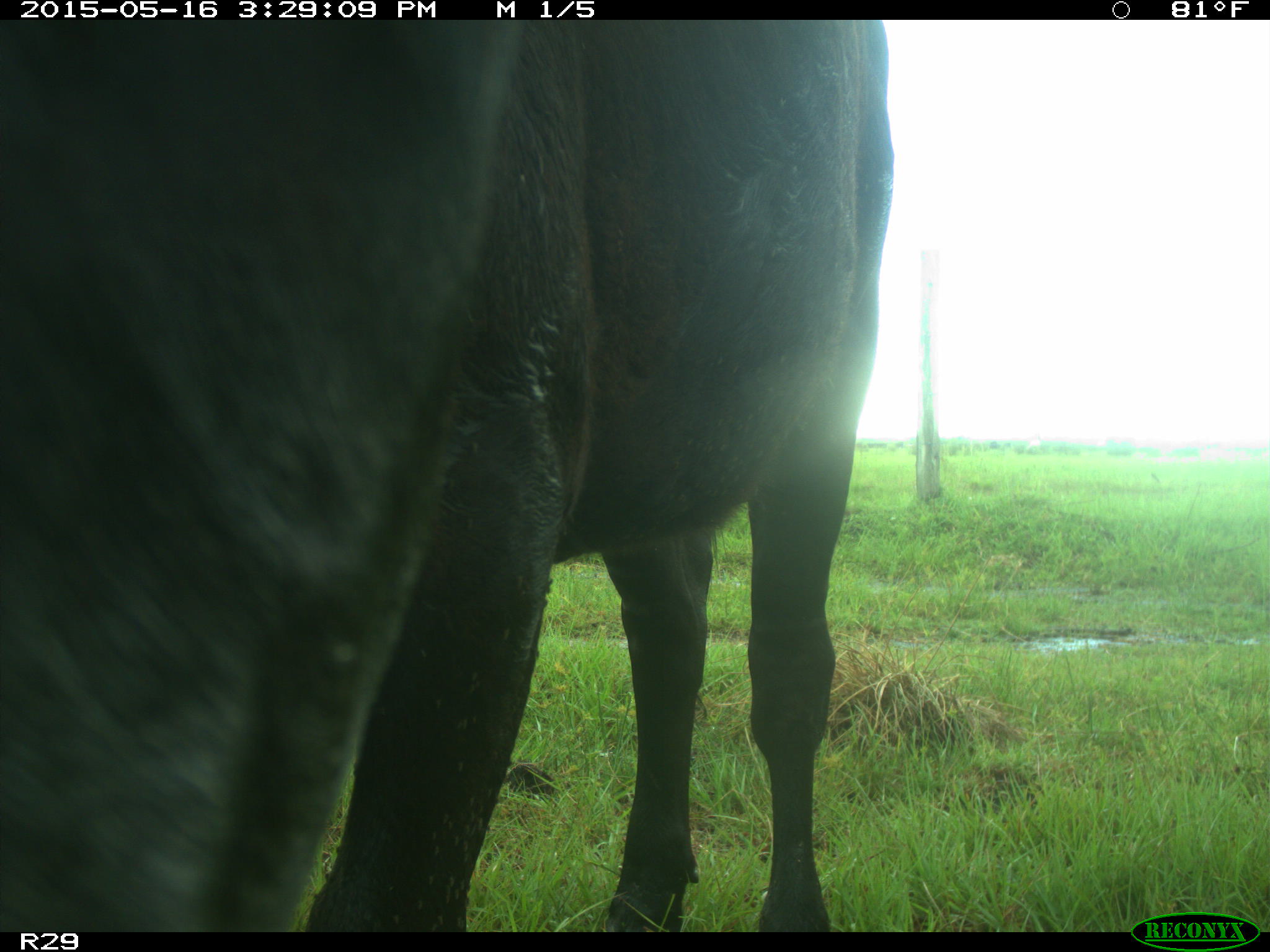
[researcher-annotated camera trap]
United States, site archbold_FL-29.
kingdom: Animalia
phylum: Chordata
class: Mammalia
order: Artiodactyla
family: Bovidae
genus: Bos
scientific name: Bos taurus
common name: domestic cow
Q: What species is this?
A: Bos taurus (domestic cow).